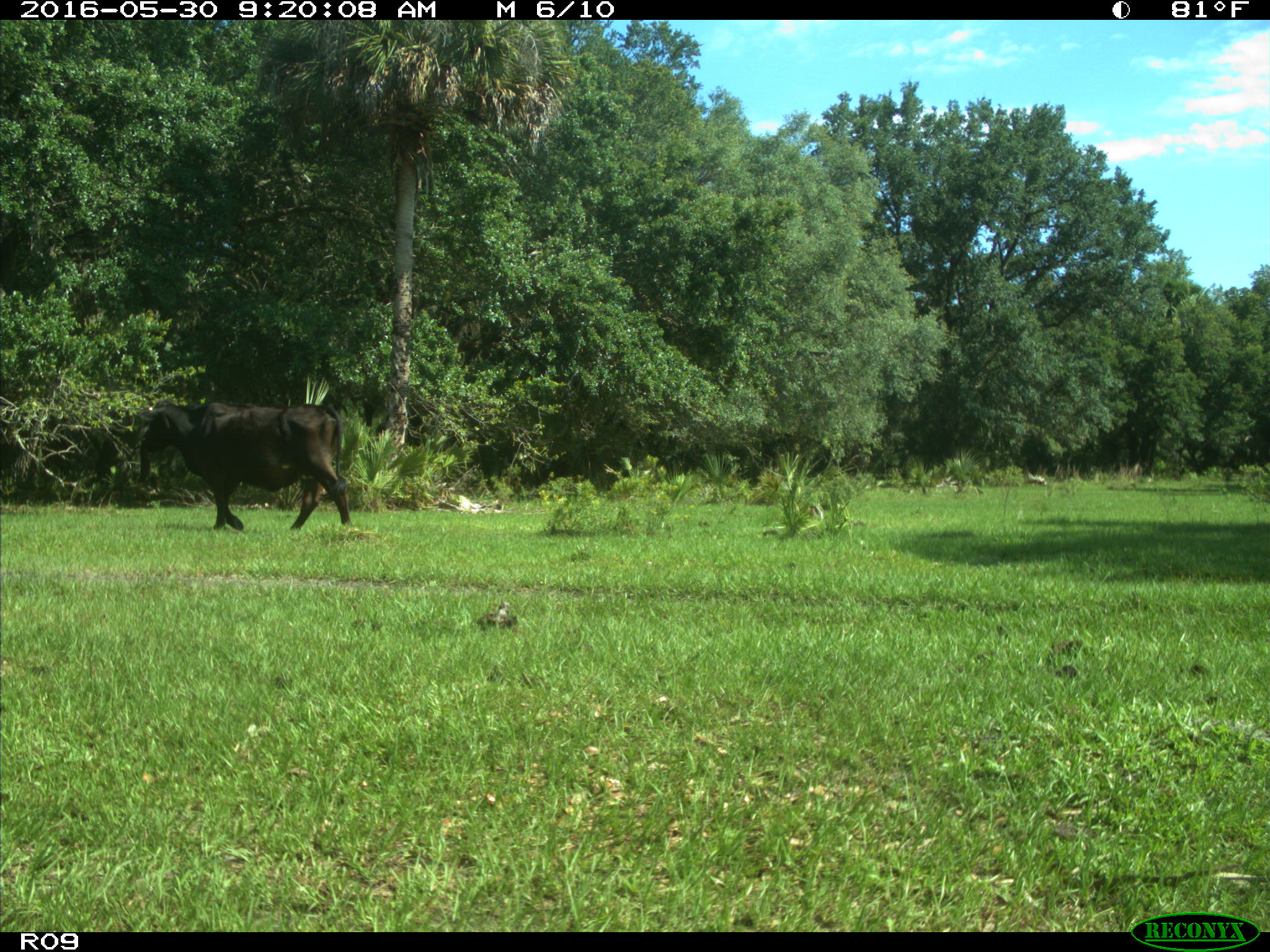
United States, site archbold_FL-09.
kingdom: Animalia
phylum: Chordata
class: Mammalia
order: Artiodactyla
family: Bovidae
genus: Bos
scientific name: Bos taurus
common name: domestic cow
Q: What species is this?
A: Bos taurus (domestic cow).